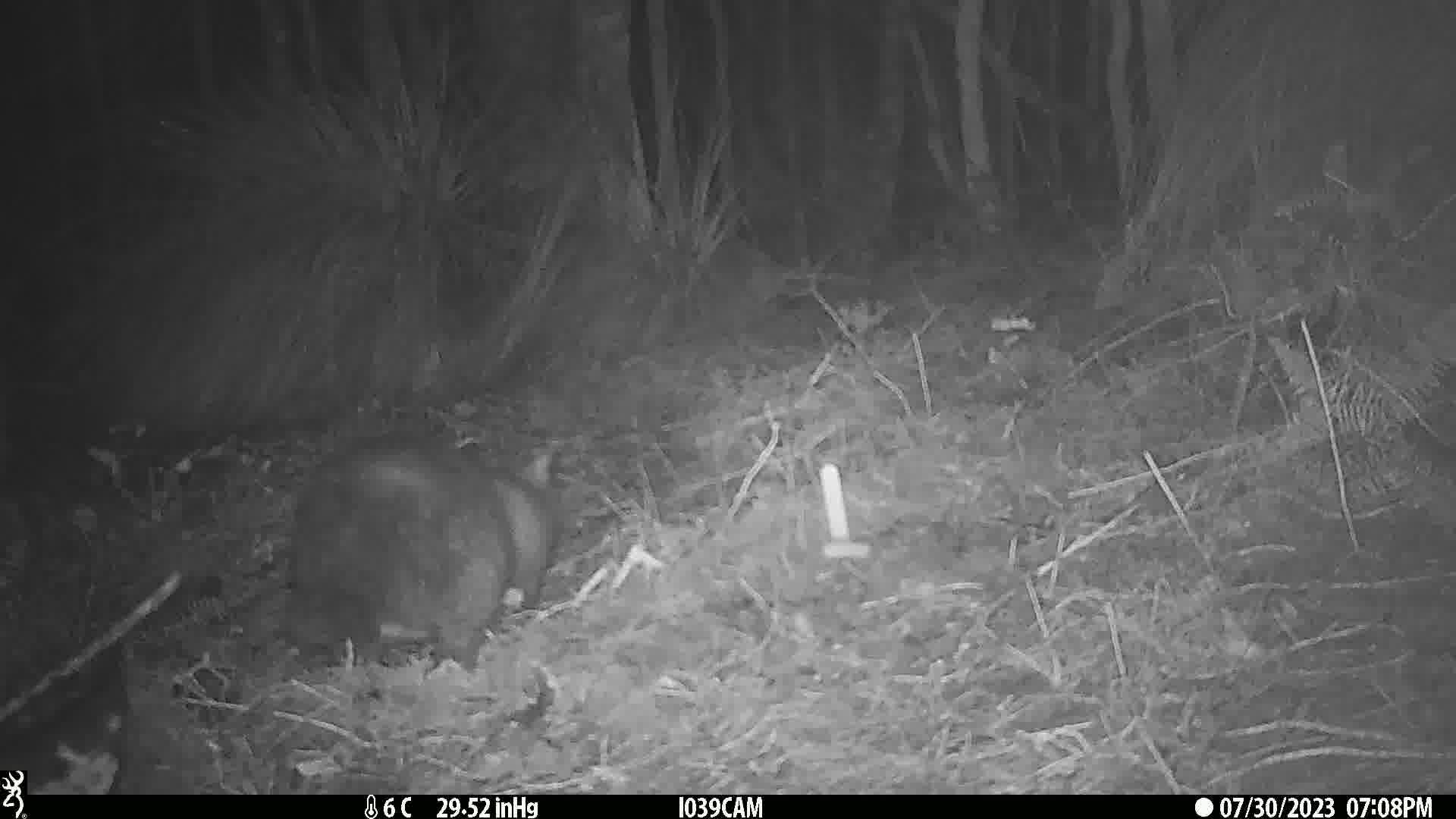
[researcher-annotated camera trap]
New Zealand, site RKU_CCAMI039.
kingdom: Animalia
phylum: Chordata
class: Mammalia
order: Diprotodontia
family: Phalangeridae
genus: Trichosurus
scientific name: Trichosurus vulpecula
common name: common brushtail possum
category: possum